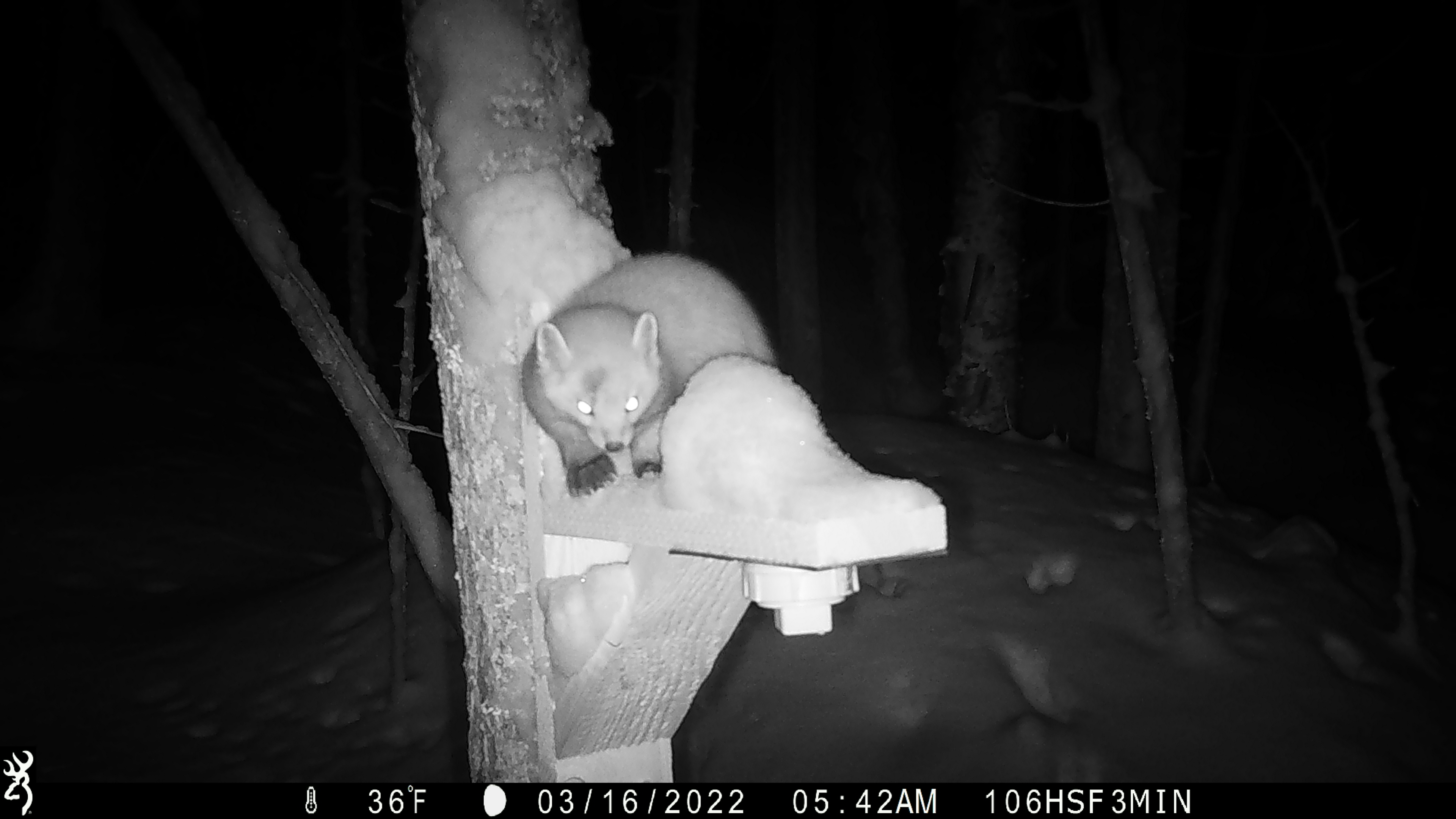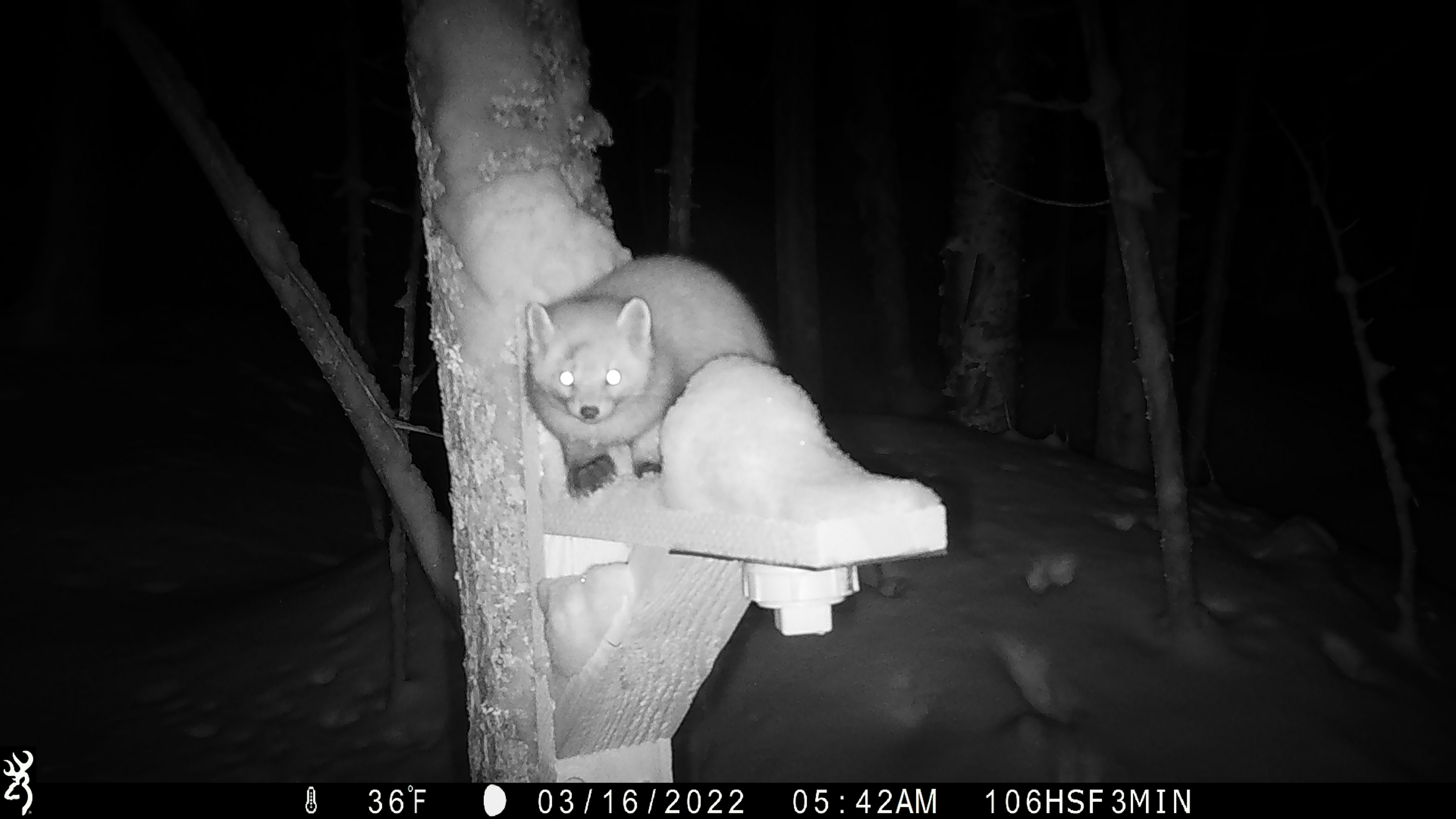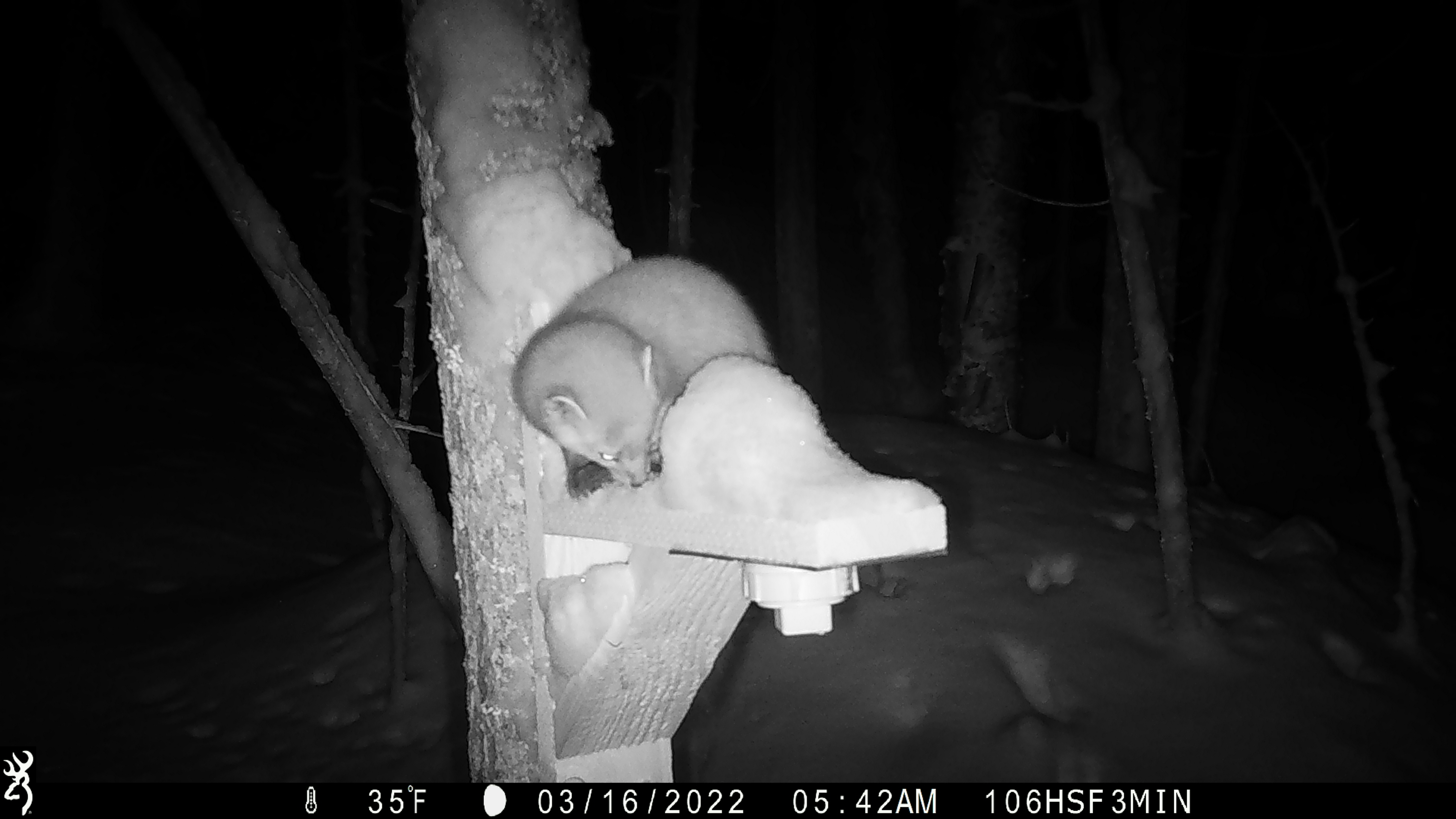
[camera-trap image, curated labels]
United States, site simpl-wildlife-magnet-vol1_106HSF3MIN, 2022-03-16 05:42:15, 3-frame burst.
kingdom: Animalia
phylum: Chordata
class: Mammalia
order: Carnivora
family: Mustelidae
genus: Martes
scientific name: Martes americana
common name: american marten